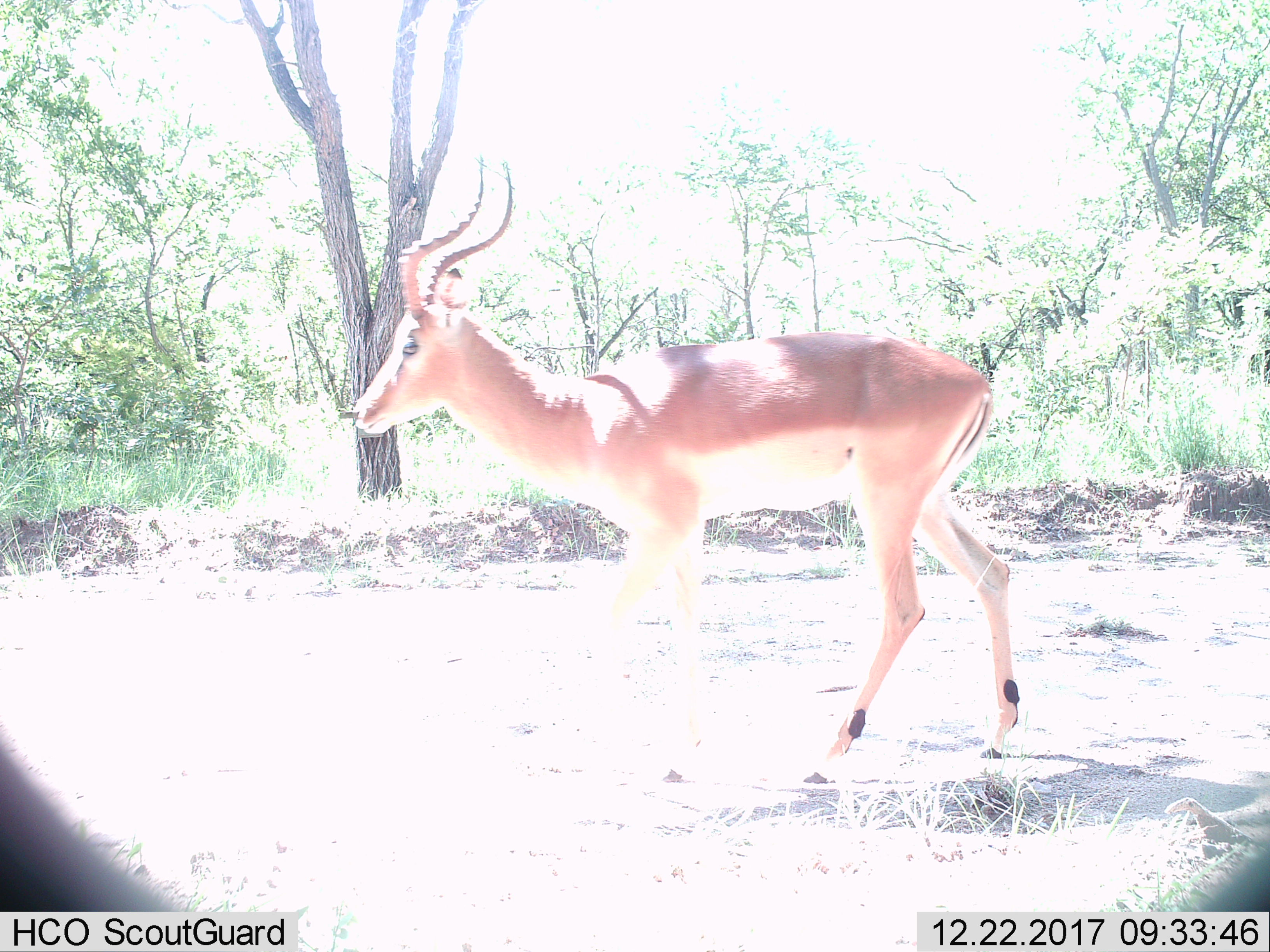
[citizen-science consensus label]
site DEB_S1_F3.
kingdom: Animalia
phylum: Chordata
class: Mammalia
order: Artiodactyla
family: Bovidae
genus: Aepyceros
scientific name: Aepyceros melampus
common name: impala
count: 1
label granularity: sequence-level